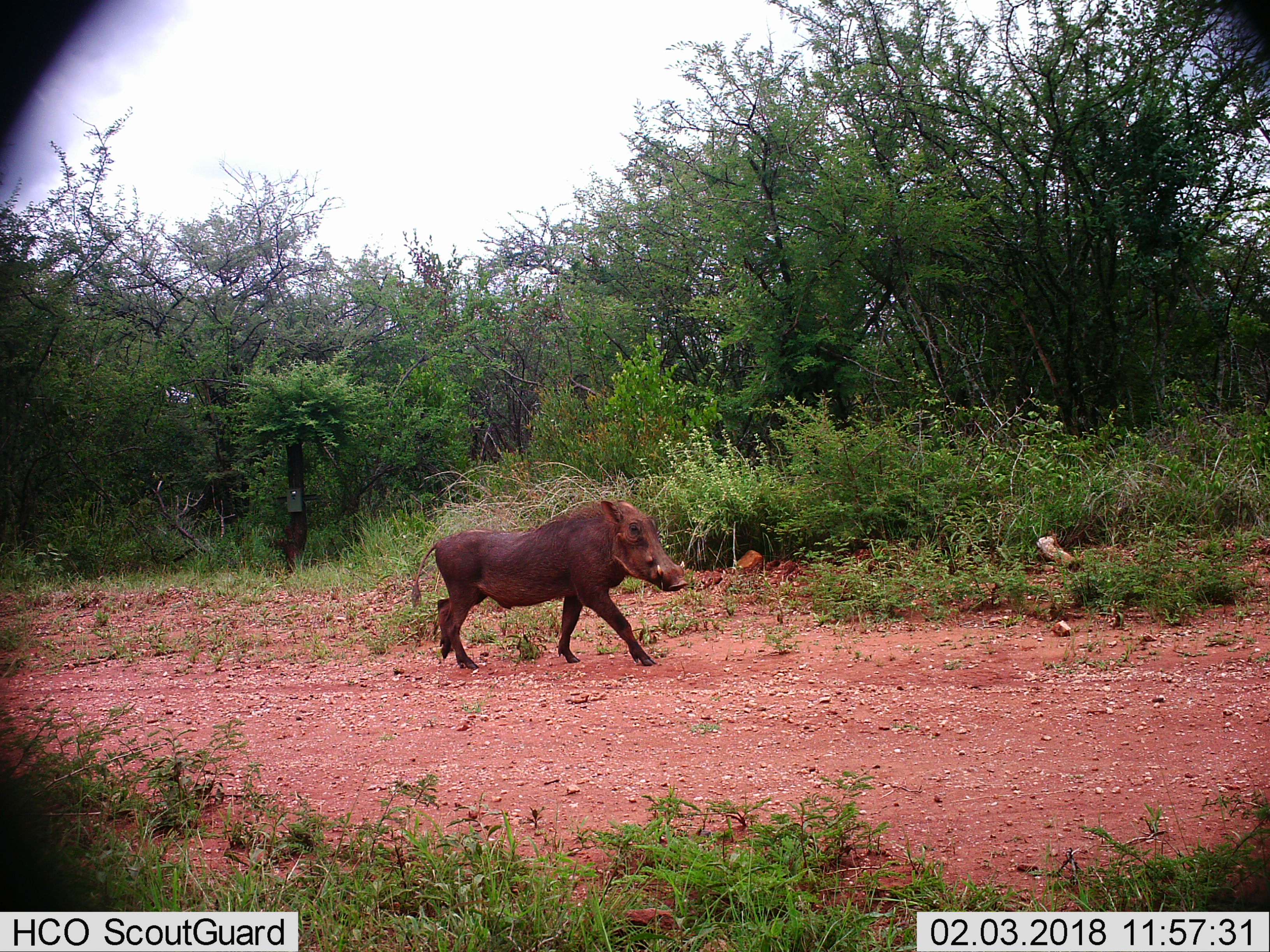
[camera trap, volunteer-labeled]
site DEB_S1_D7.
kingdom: Animalia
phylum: Chordata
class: Mammalia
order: Artiodactyla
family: Suidae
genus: Phacochoerus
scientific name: Phacochoerus africanus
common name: warthog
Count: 1.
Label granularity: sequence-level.